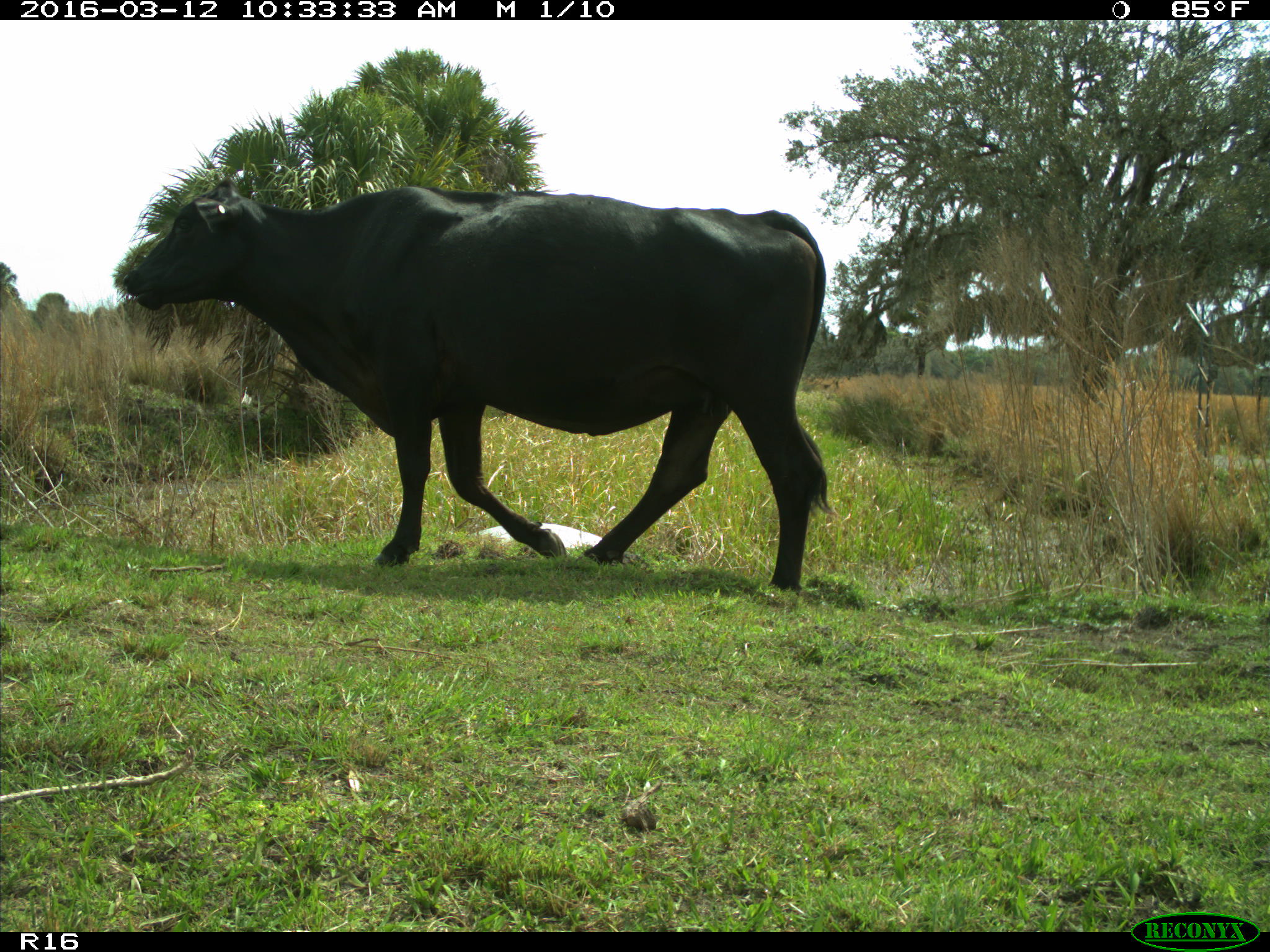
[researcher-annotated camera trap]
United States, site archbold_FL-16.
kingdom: Animalia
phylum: Chordata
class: Mammalia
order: Artiodactyla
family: Bovidae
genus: Bos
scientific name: Bos taurus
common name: domestic cow